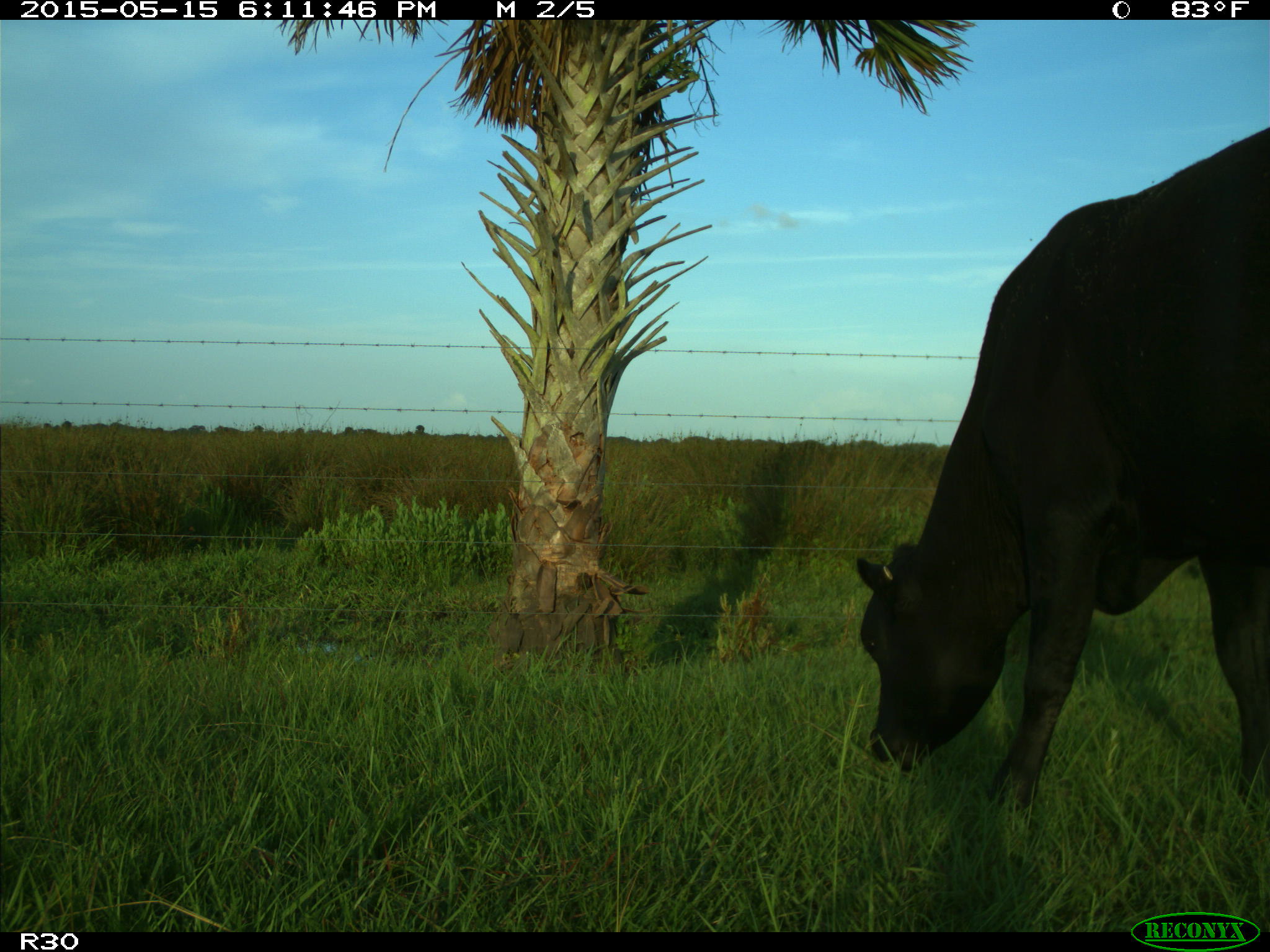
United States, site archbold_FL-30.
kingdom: Animalia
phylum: Chordata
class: Mammalia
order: Artiodactyla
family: Bovidae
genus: Bos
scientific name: Bos taurus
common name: domestic cow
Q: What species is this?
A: Bos taurus (domestic cow).